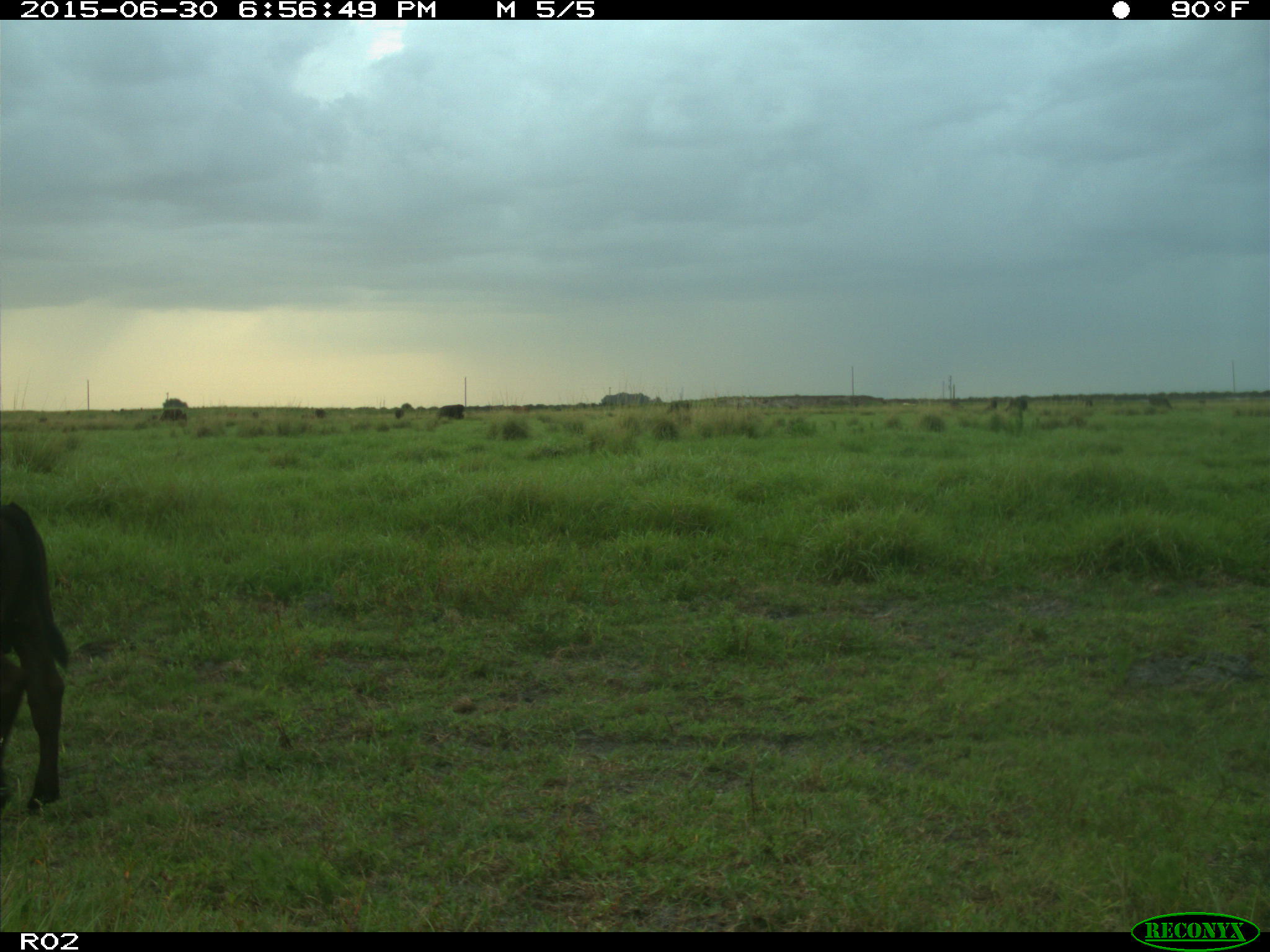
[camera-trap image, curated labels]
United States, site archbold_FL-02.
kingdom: Animalia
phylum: Chordata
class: Mammalia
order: Artiodactyla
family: Bovidae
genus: Bos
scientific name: Bos taurus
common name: domestic cow